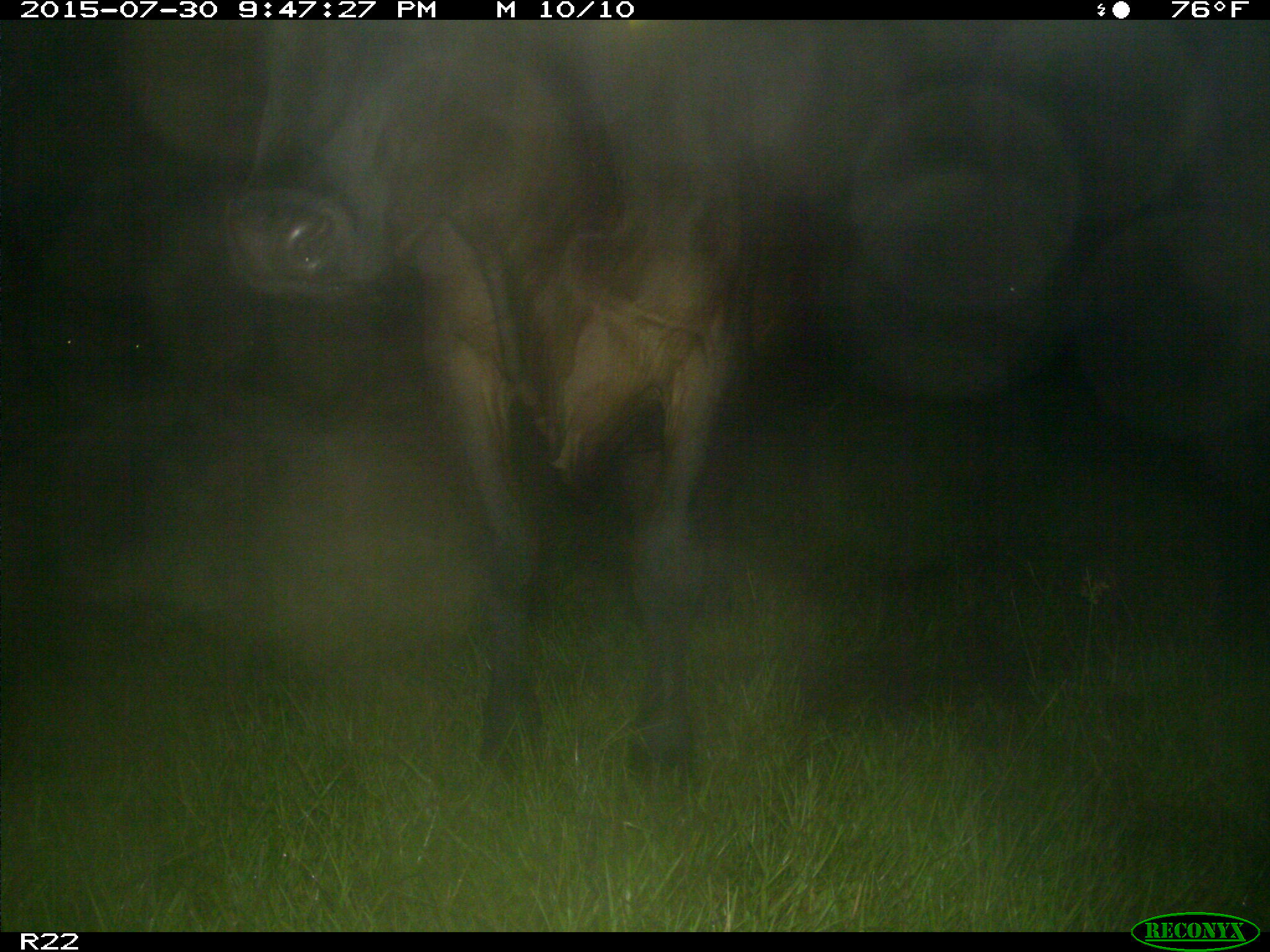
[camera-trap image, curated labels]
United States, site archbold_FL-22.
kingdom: Animalia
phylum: Chordata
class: Mammalia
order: Artiodactyla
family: Bovidae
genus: Bos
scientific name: Bos taurus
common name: domestic cow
Bos taurus (domestic cow).